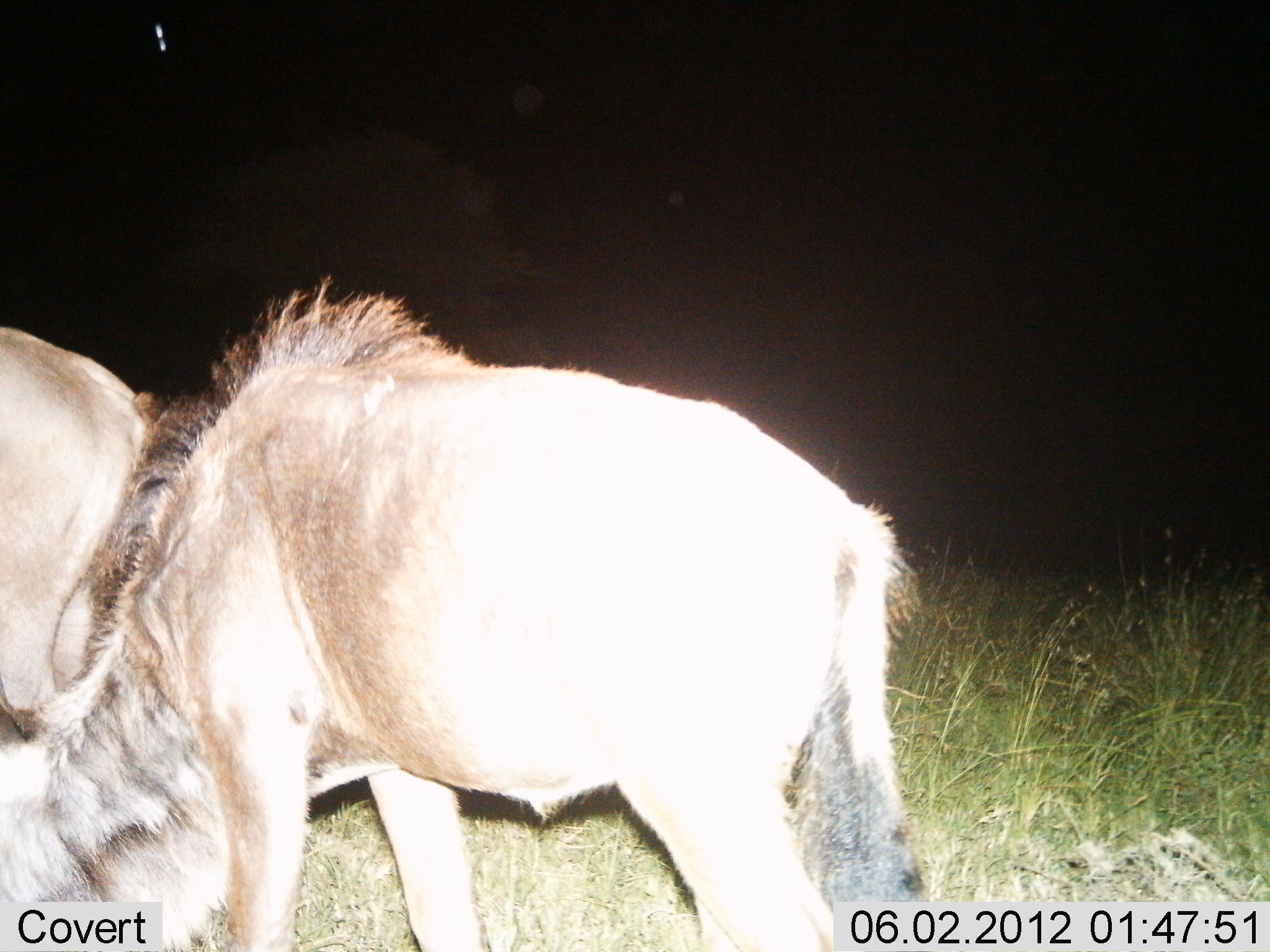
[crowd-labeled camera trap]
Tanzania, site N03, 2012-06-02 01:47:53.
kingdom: Animalia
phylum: Chordata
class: Mammalia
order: Artiodactyla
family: Bovidae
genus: Connochaetes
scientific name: Connochaetes taurinus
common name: blue wildebeest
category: wildebeest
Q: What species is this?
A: Wildebeest (blue wildebeest) (Connochaetes taurinus).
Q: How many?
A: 2.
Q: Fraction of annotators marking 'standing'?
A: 70%.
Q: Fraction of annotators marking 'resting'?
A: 10%.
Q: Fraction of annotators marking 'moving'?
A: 0%.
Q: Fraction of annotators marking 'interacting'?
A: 0%.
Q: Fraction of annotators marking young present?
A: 0%.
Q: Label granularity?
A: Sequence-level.